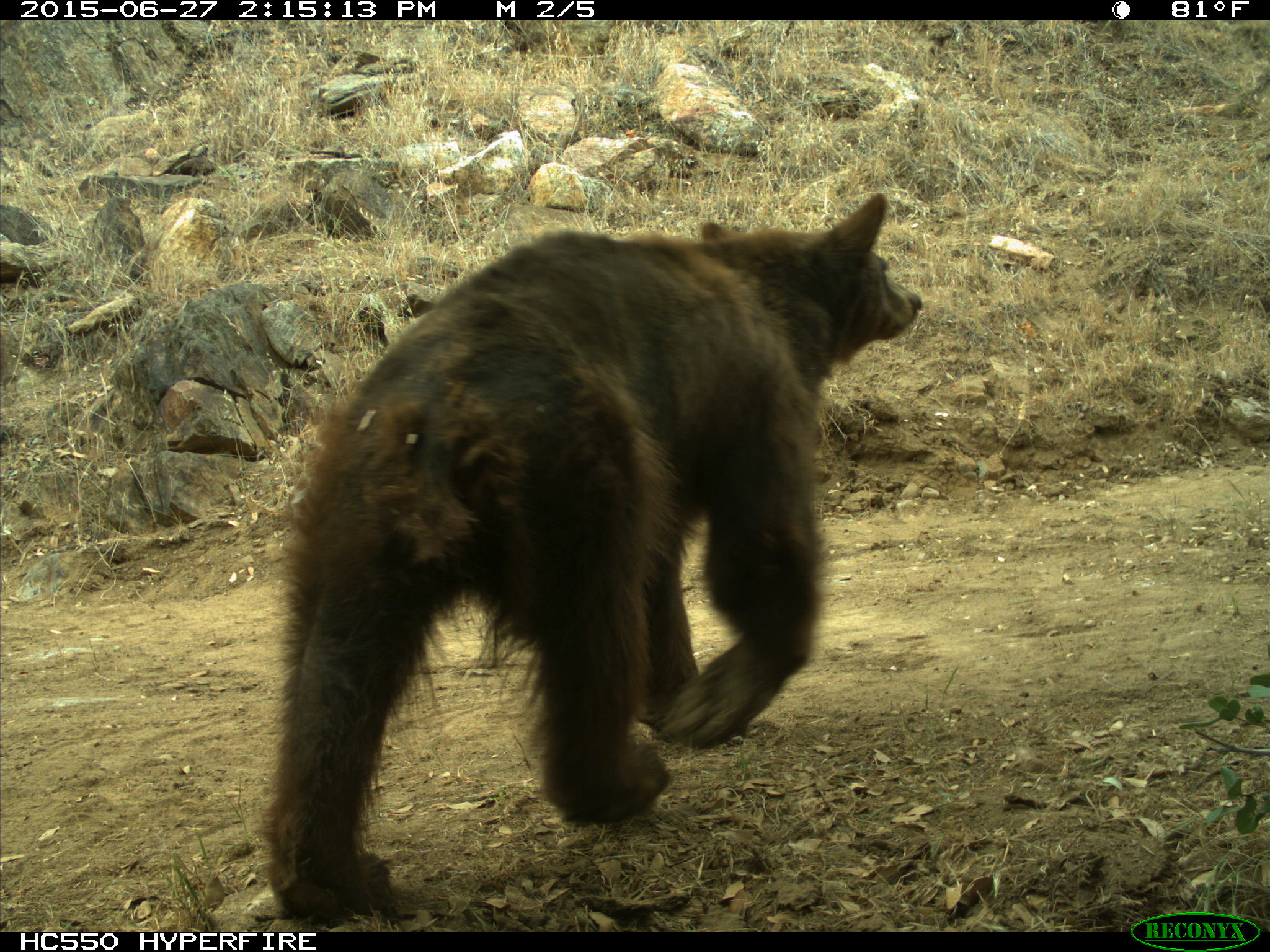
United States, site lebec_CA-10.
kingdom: Animalia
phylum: Chordata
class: Mammalia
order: Carnivora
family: Ursidae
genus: Ursus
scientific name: Ursus americanus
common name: american black bear